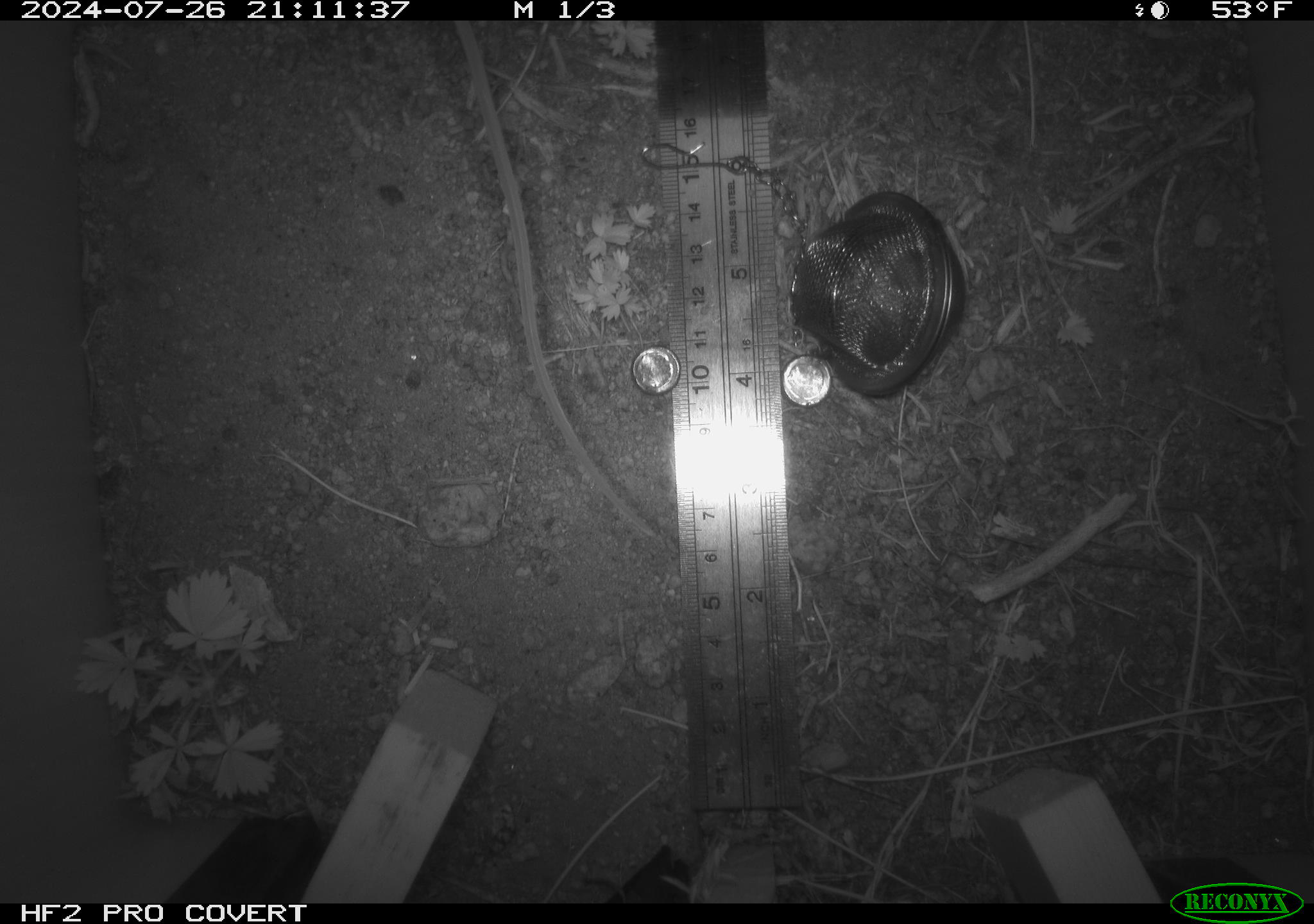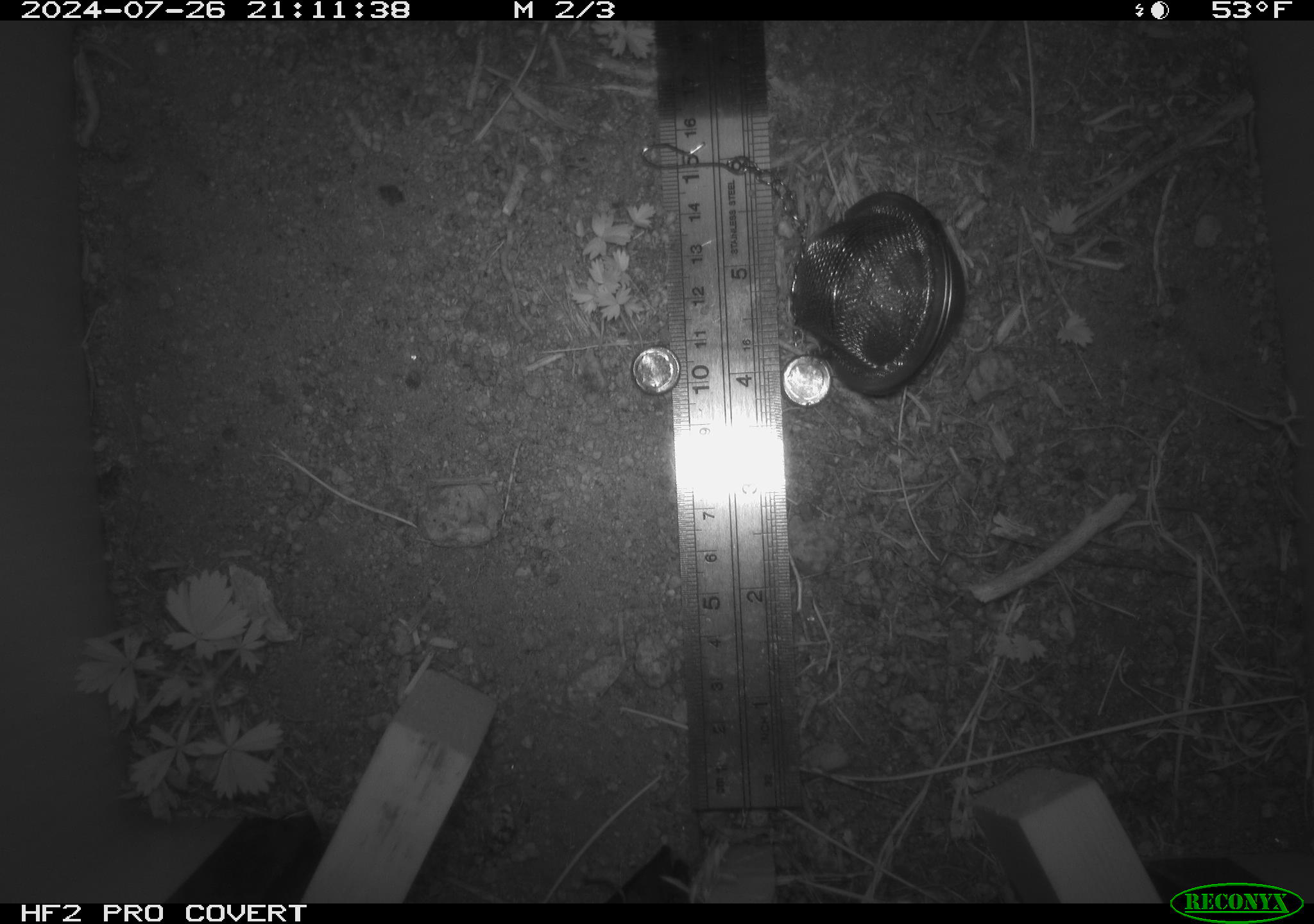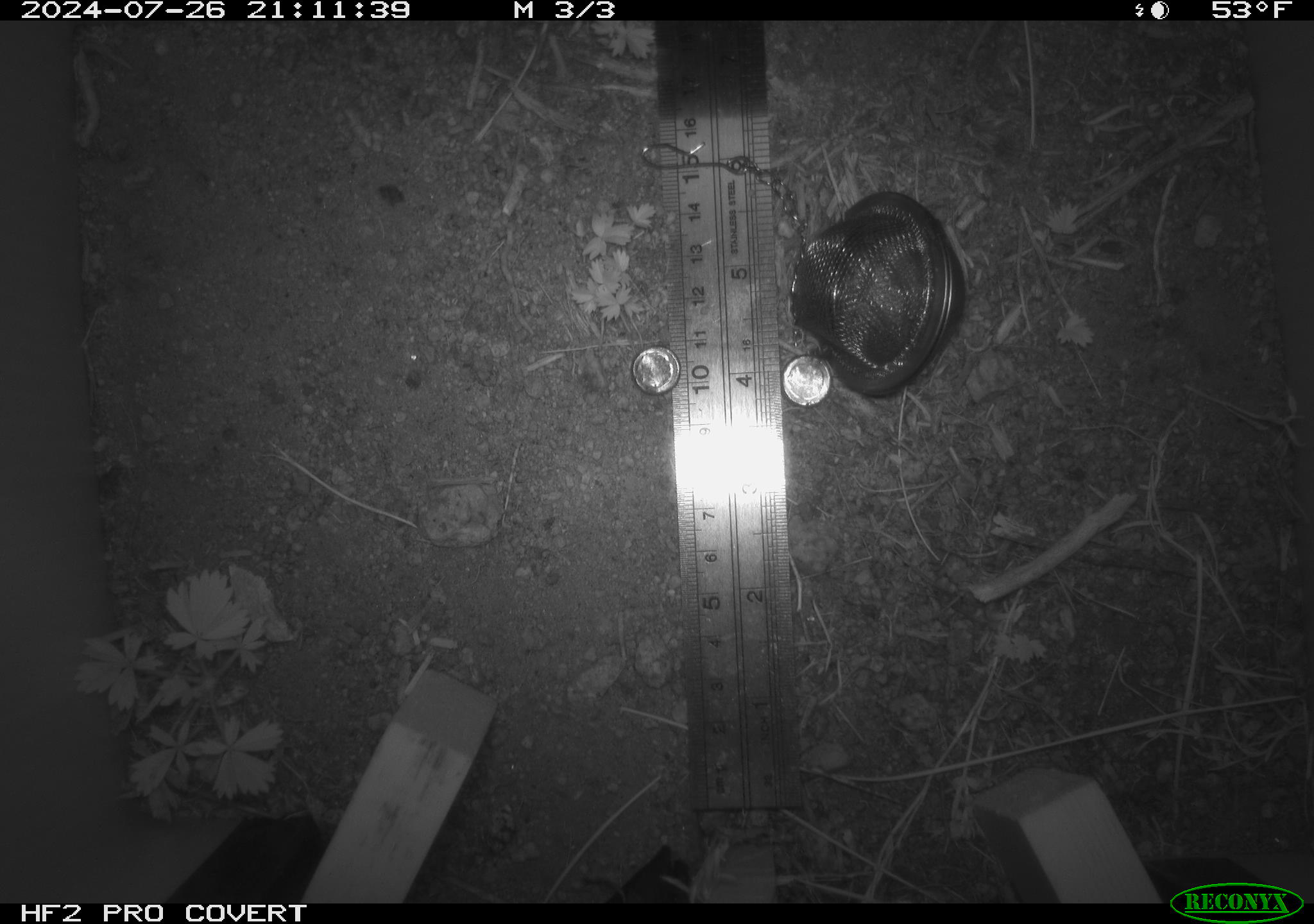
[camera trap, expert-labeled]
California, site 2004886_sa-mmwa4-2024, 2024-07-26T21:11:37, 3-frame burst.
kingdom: Animalia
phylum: Chordata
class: Mammalia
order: Rodentia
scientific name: Rodentia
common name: mouse species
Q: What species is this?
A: Mouse species (Rodentia).